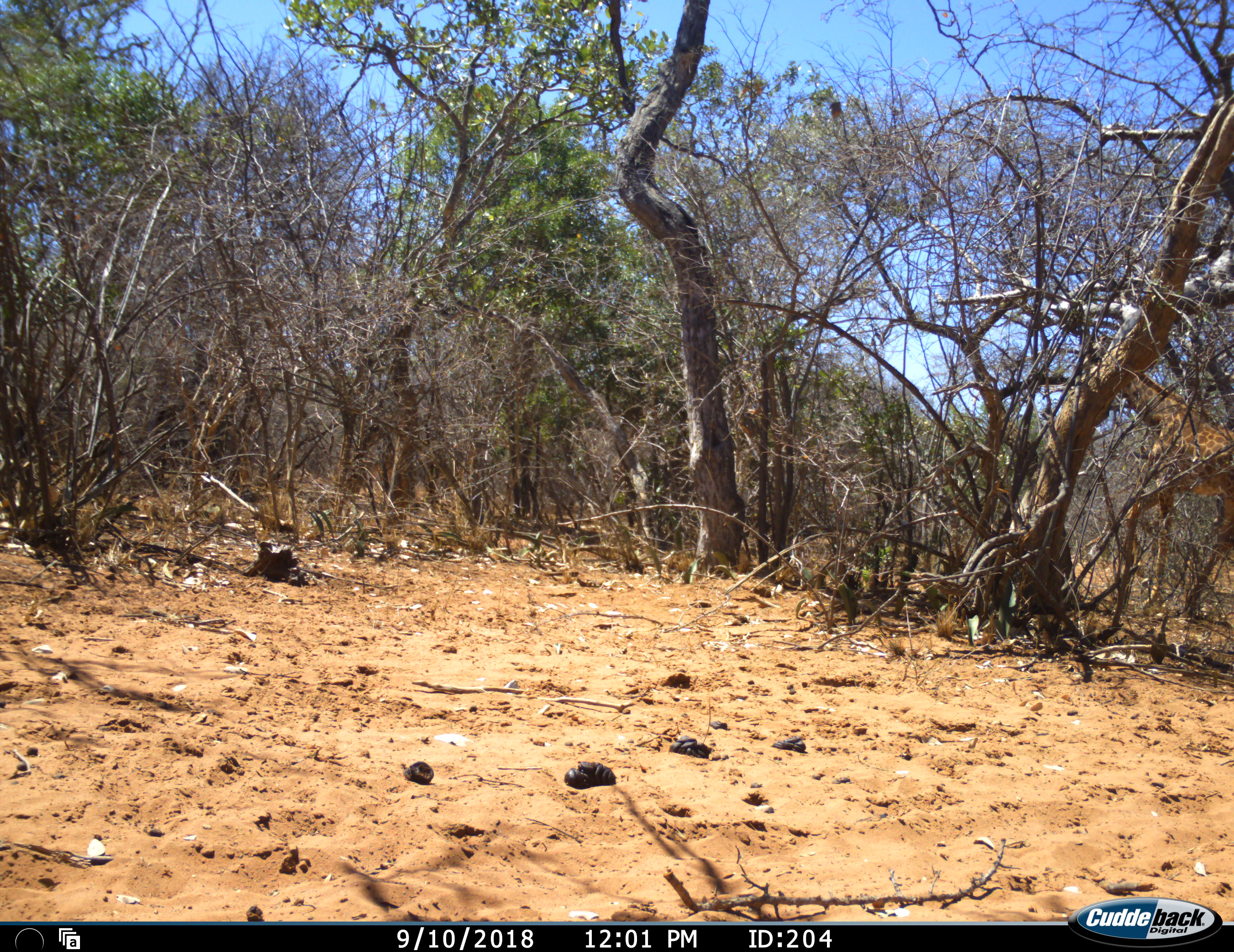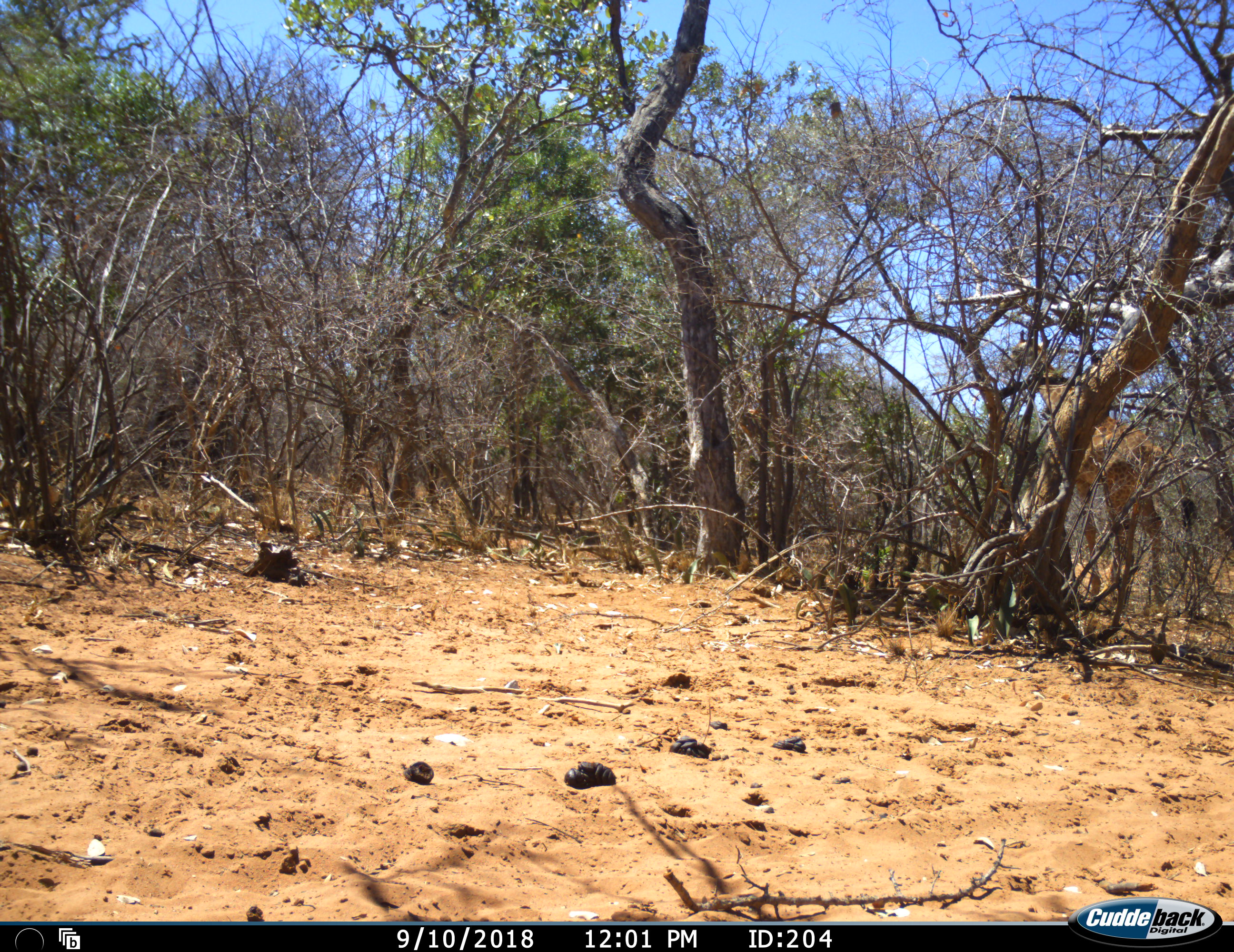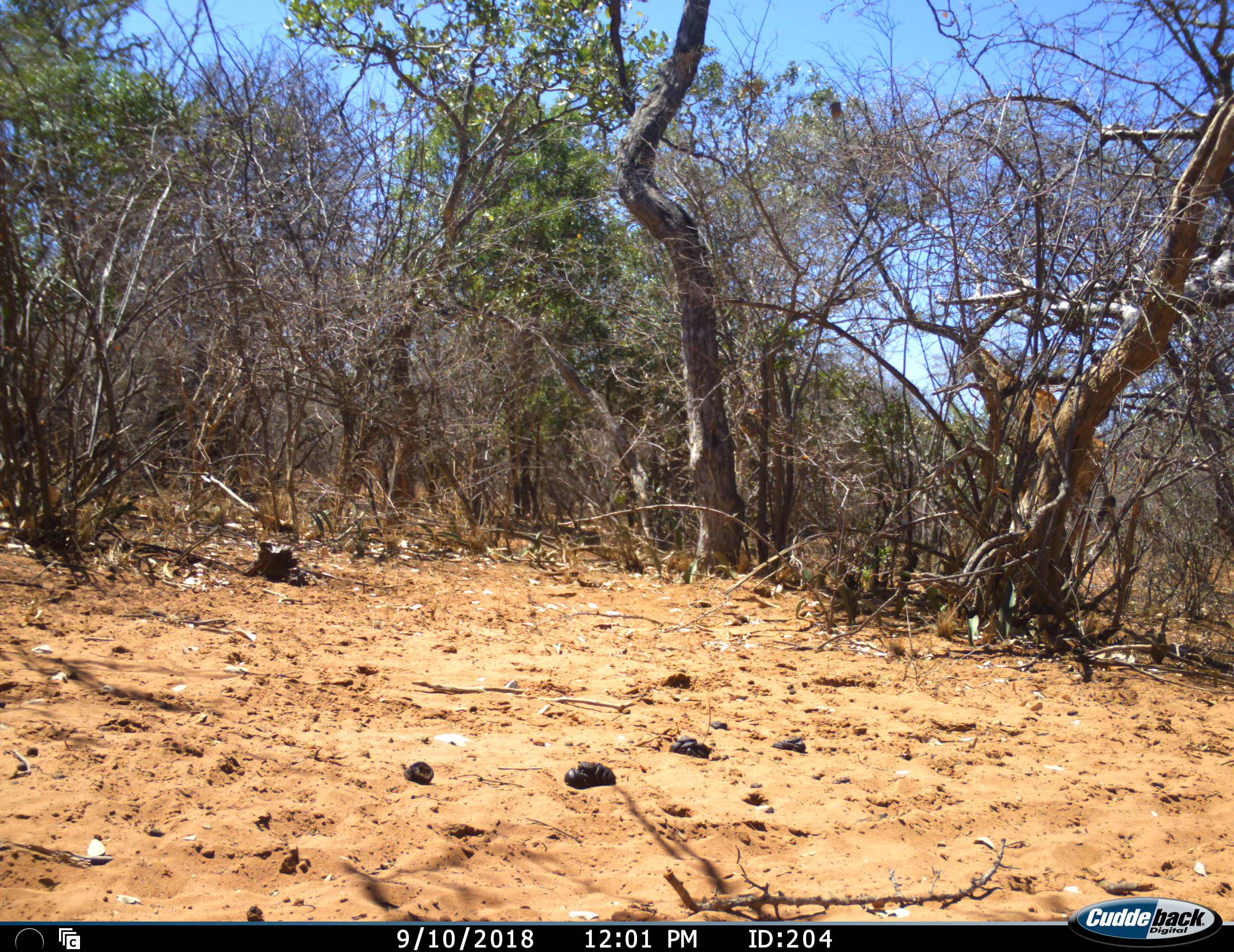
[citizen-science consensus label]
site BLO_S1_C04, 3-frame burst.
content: unidentified animal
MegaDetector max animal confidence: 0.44